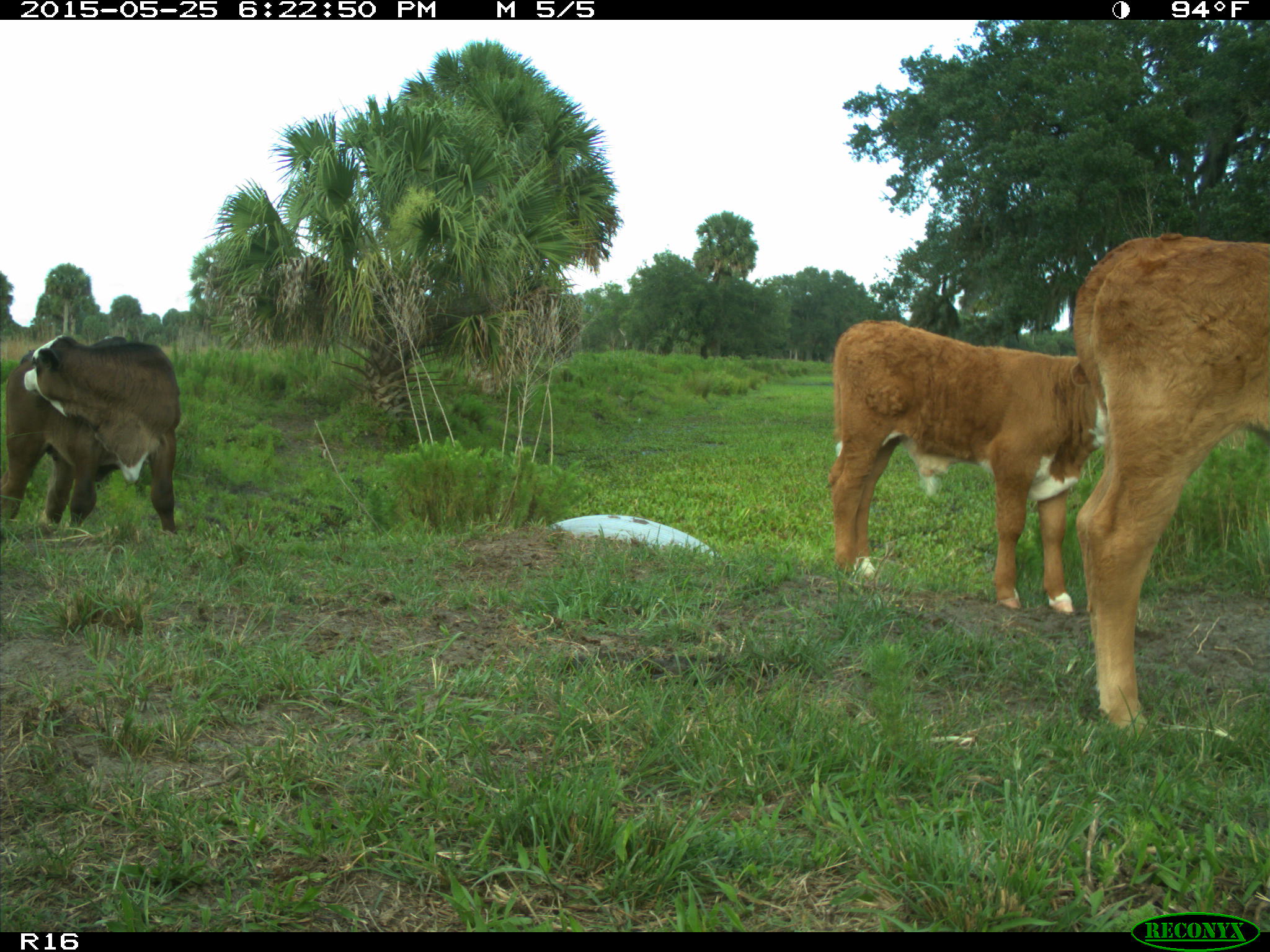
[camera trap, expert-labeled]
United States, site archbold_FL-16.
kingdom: Animalia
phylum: Chordata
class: Mammalia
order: Artiodactyla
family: Bovidae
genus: Bos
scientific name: Bos taurus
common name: domestic cow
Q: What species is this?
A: Bos taurus (domestic cow).